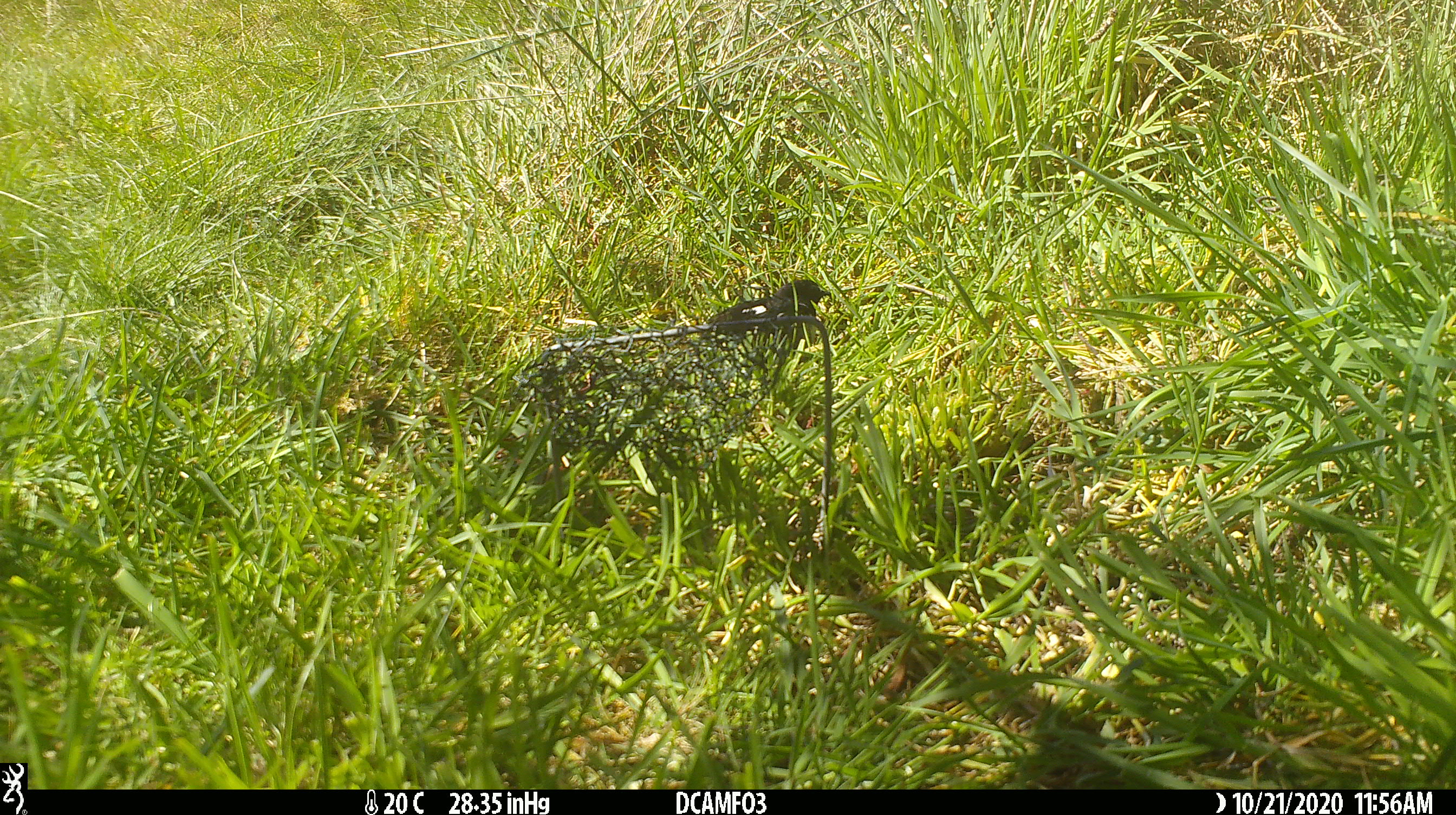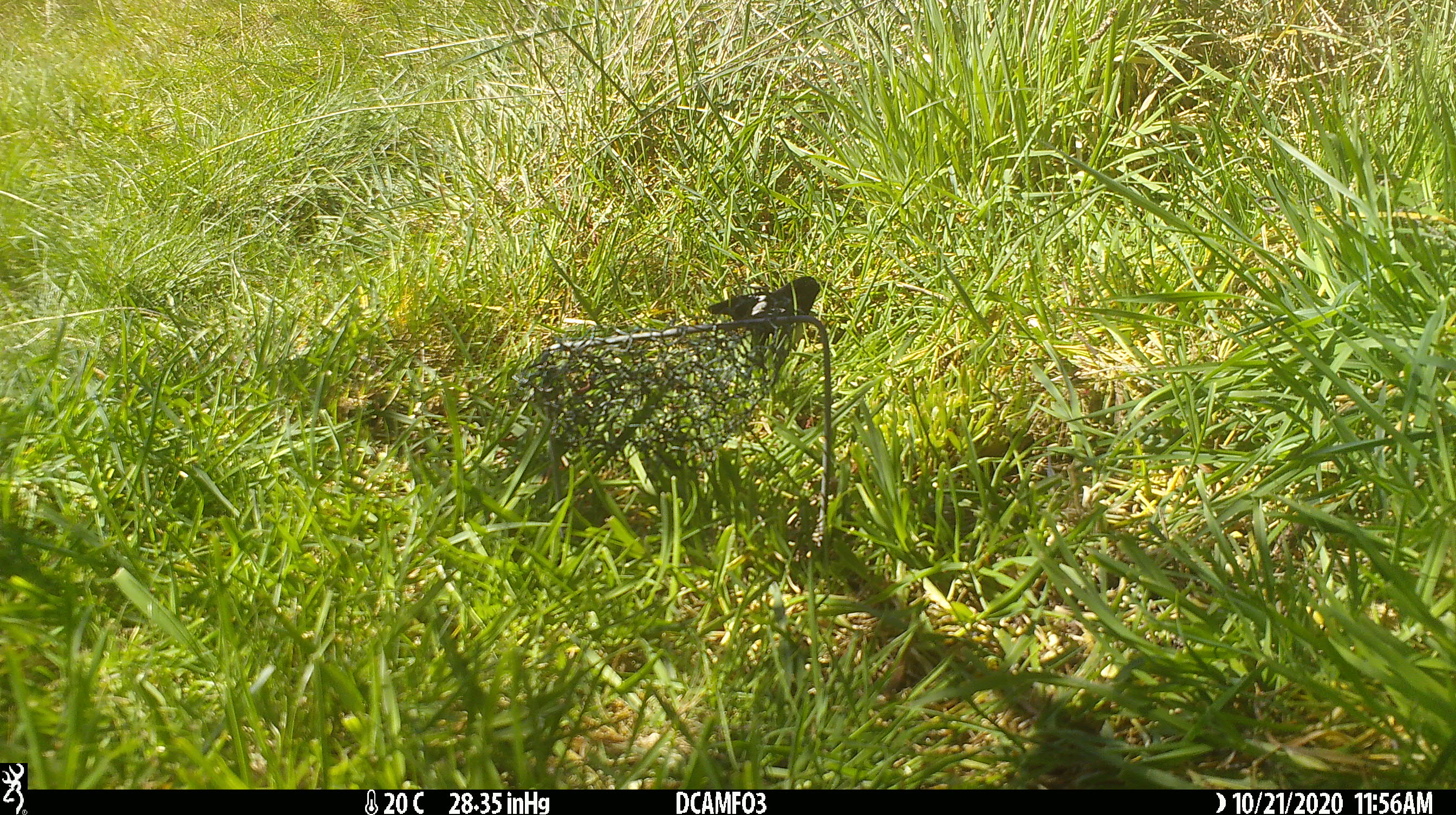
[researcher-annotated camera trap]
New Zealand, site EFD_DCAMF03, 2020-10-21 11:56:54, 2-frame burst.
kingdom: Animalia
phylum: Chordata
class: Aves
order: Passeriformes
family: Petroicidae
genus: Petroica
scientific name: Petroica macrocephala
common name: tomtit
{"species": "tomtit (Petroica macrocephala)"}